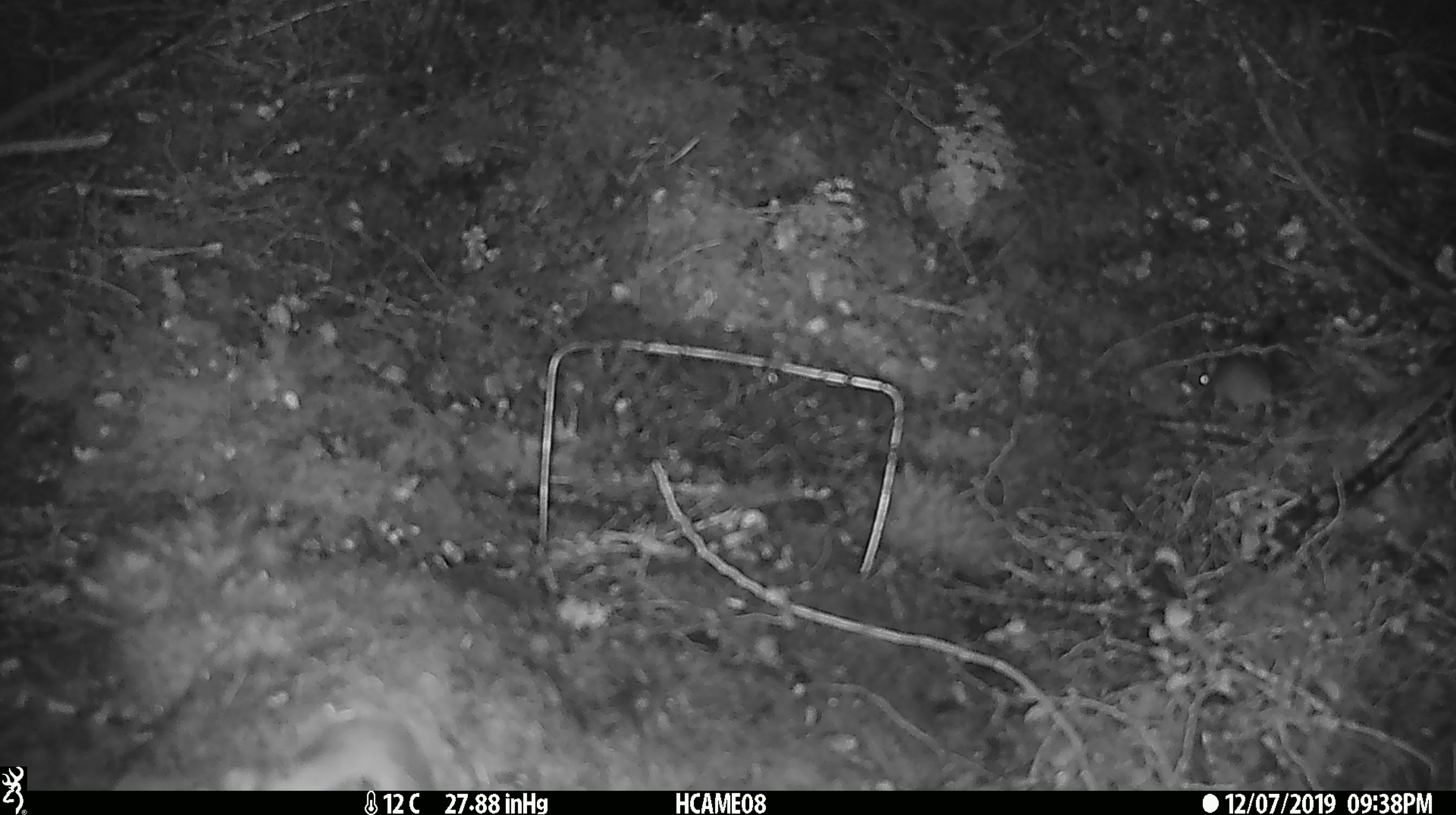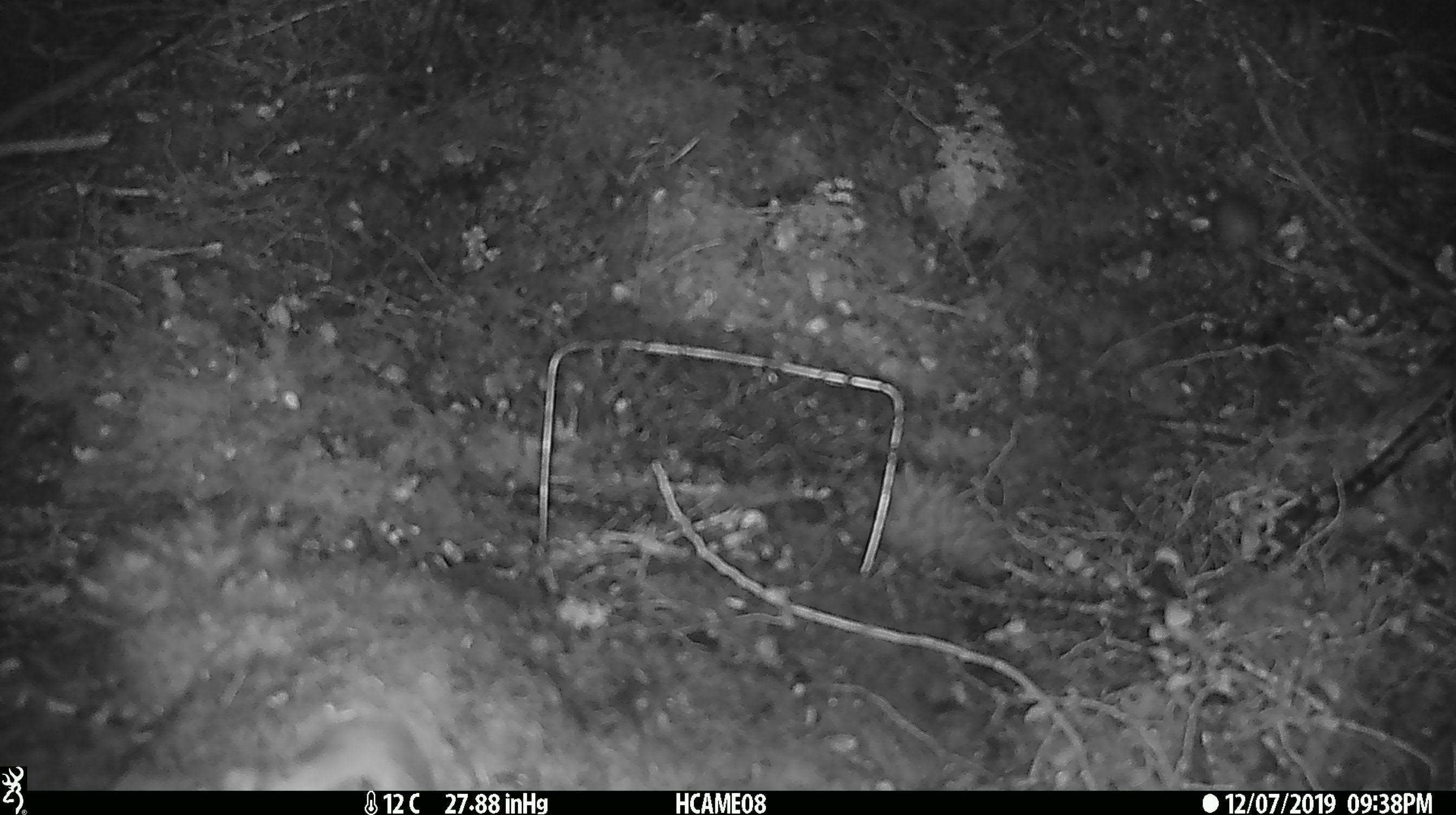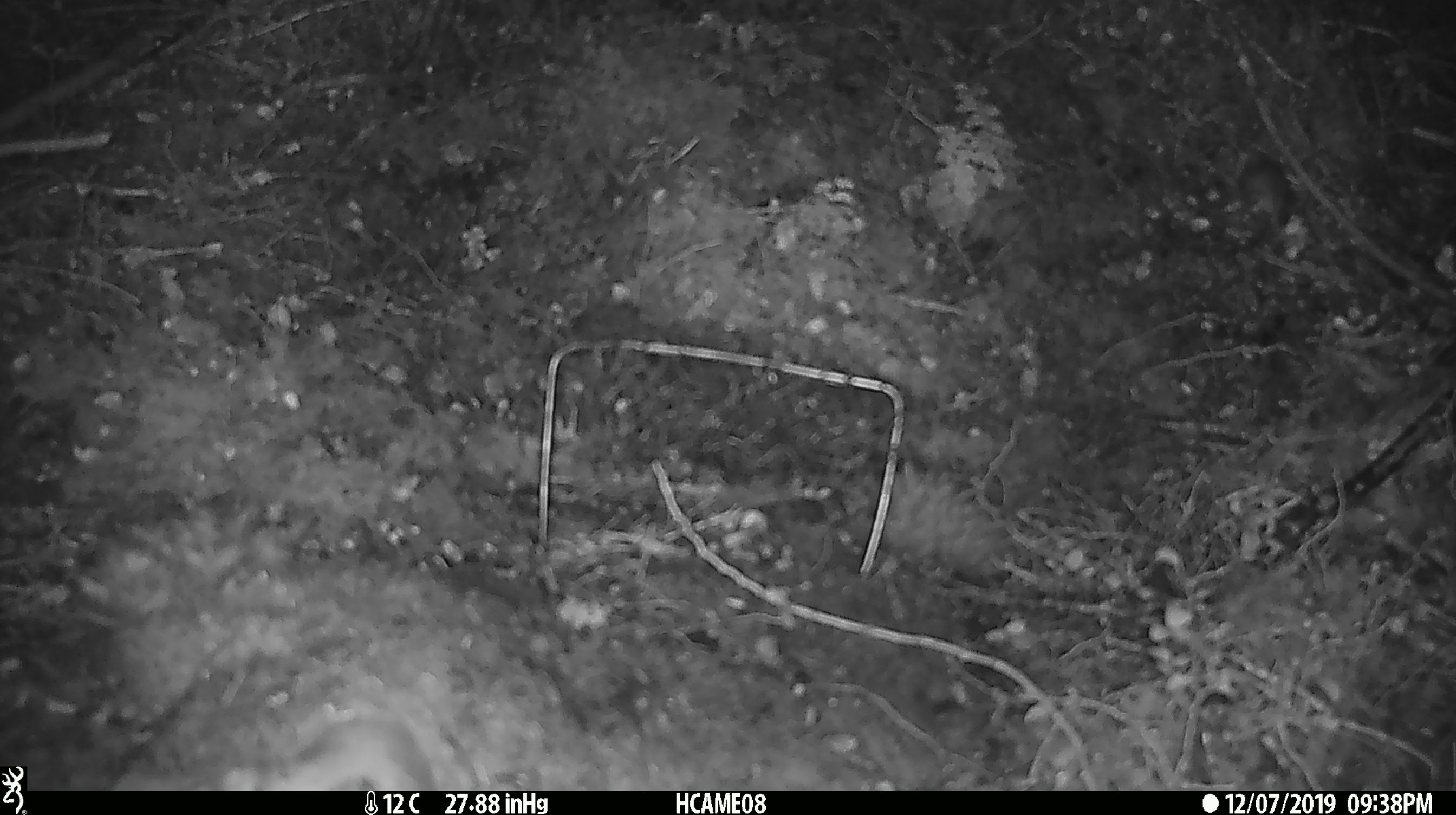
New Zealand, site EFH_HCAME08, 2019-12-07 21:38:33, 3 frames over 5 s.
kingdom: Animalia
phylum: Chordata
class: Mammalia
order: Rodentia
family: Muridae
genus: Mus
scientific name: Mus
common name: mouse